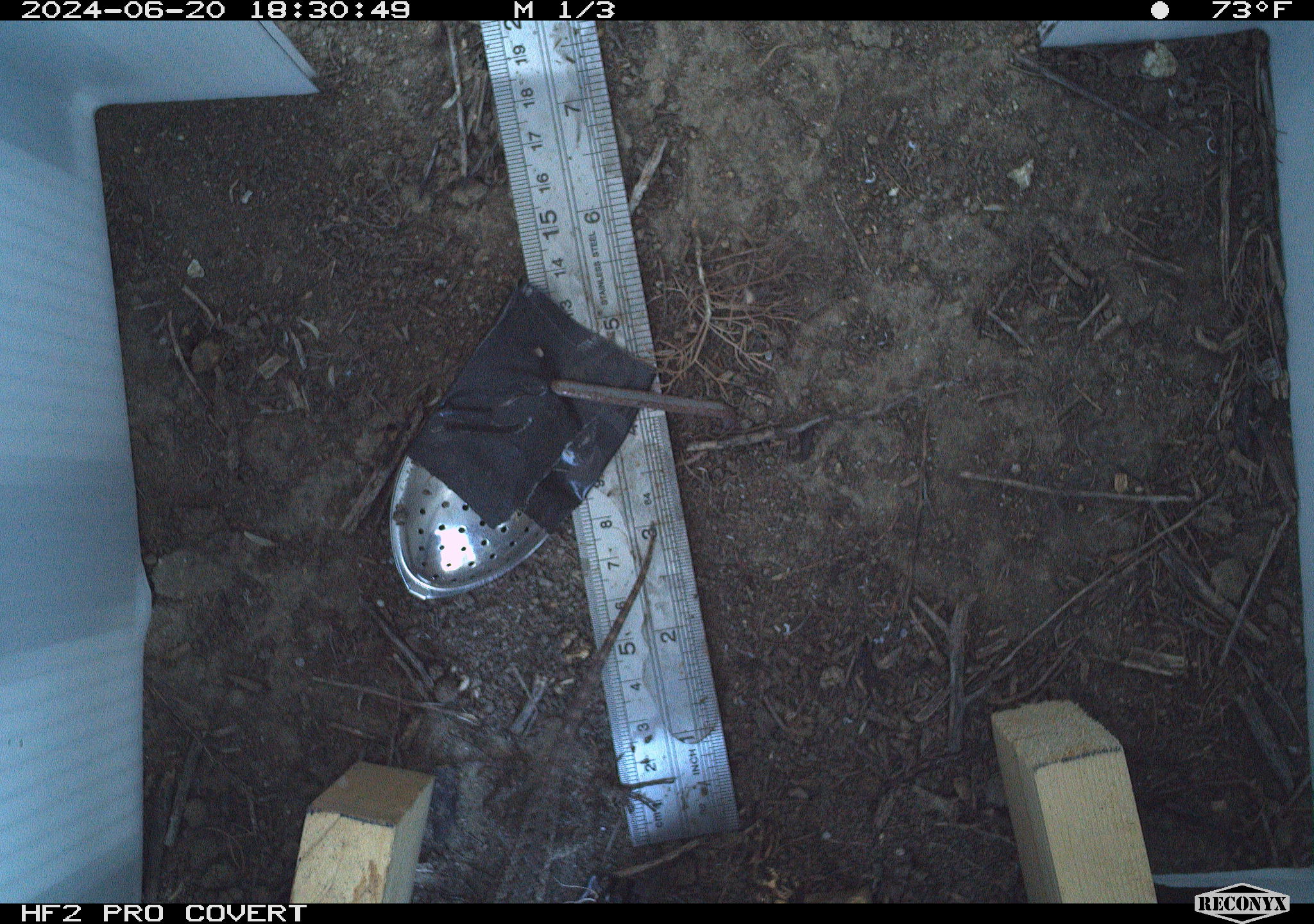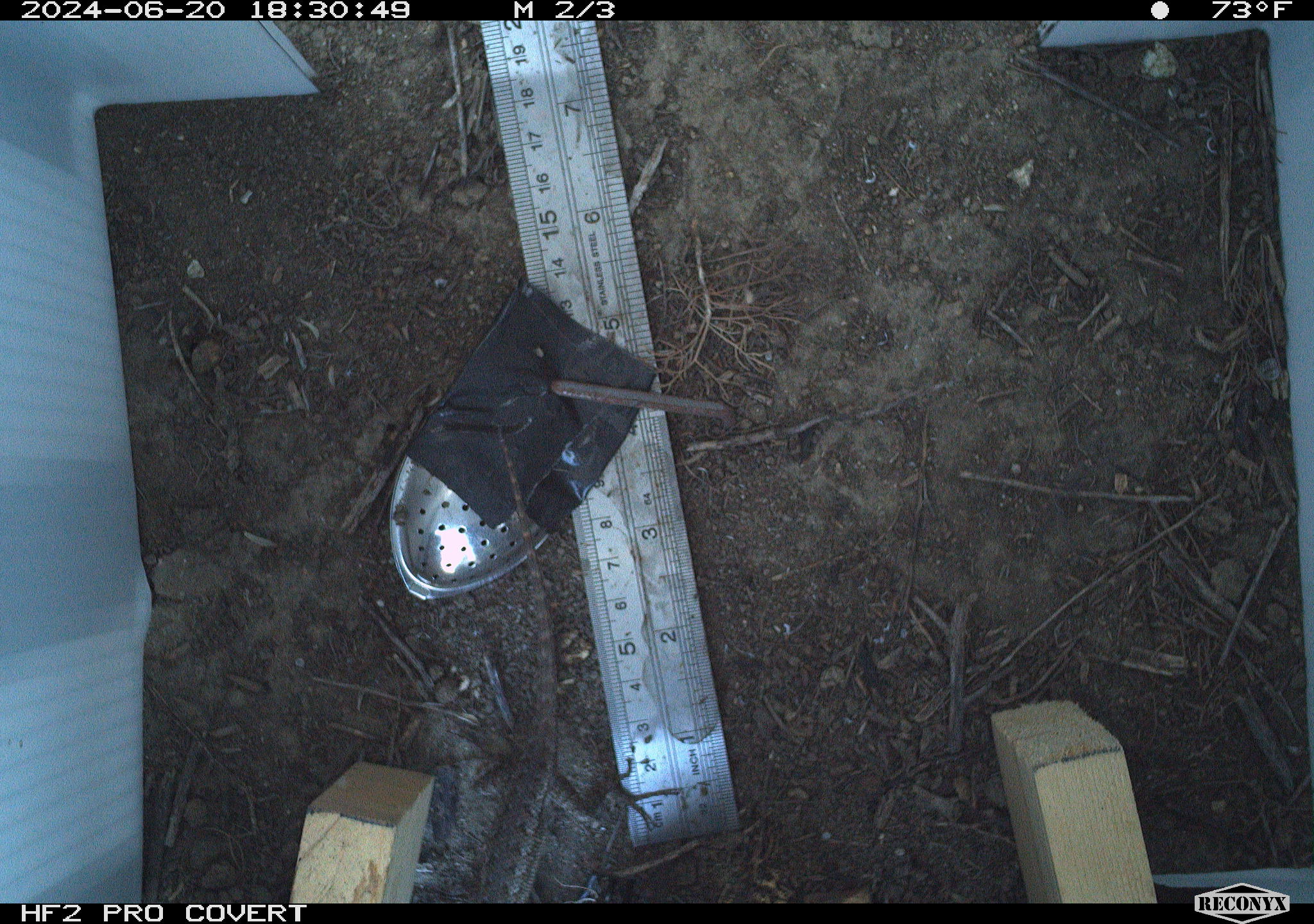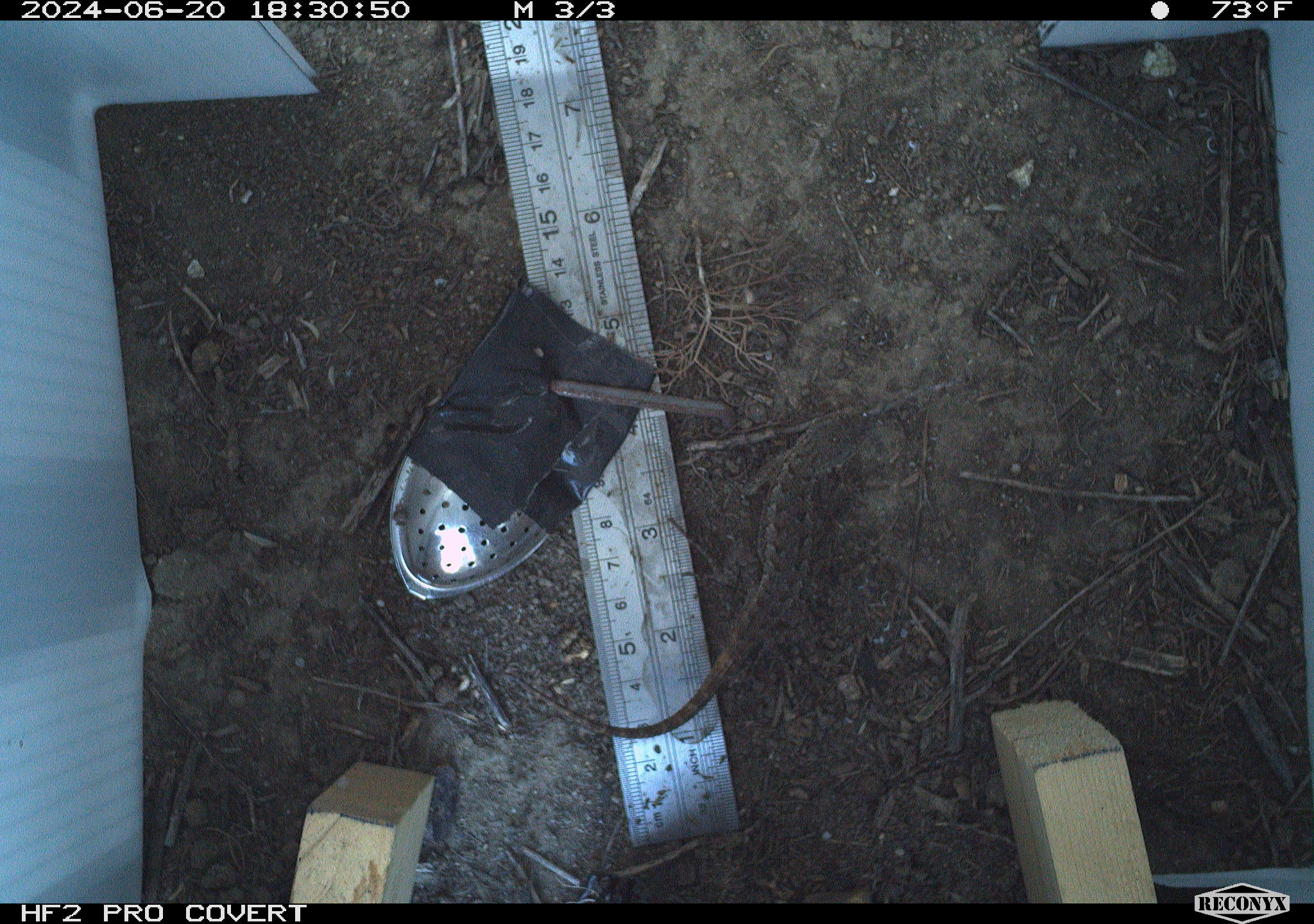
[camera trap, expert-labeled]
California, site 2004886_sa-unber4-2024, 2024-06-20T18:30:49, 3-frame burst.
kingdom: Animalia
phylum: Chordata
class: Reptilia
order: Squamata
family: Phrynosomatidae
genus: Sceloporus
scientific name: Sceloporus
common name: spiny lizards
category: sceloporus species